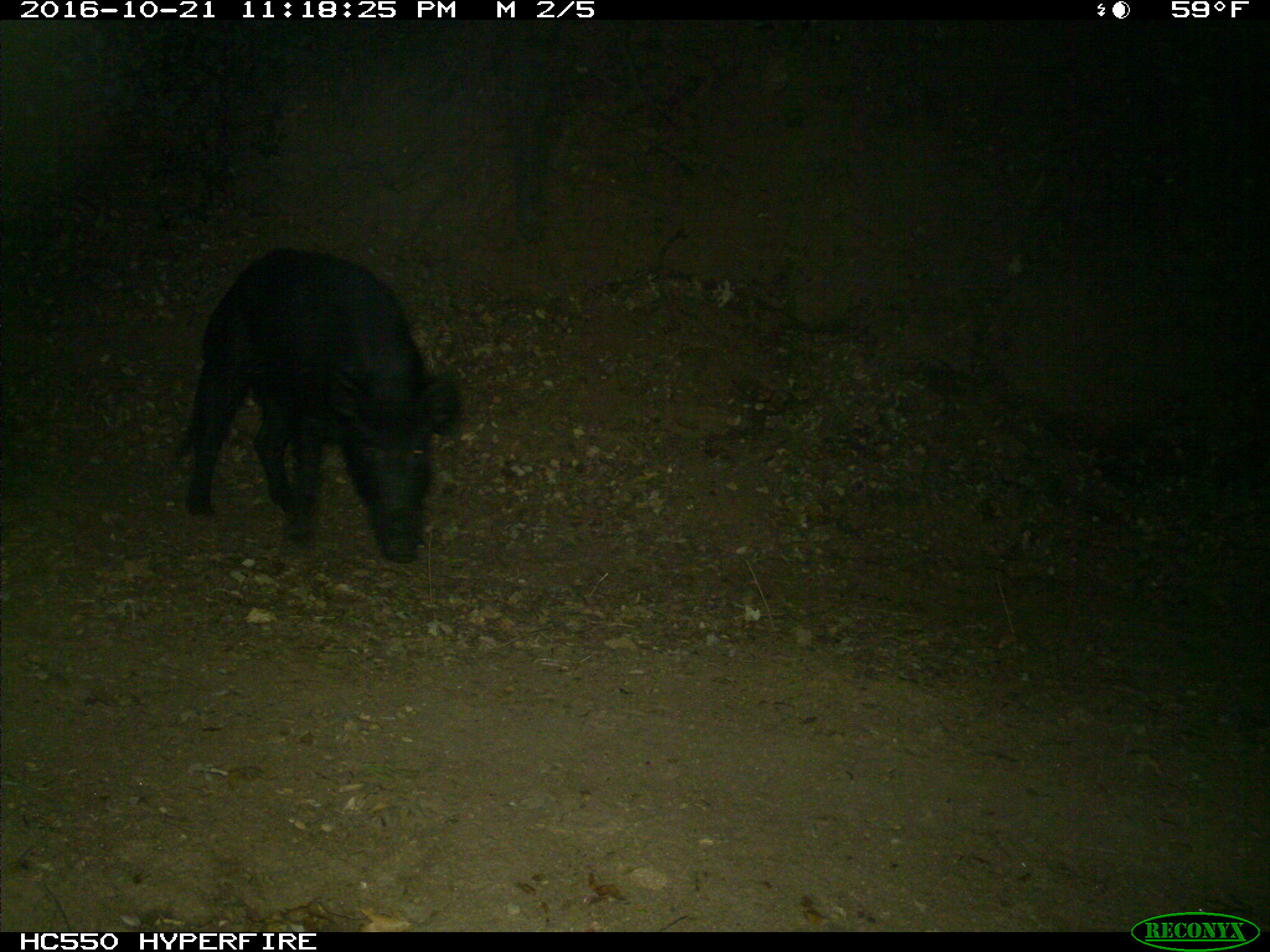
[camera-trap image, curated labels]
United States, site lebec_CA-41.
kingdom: Animalia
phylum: Chordata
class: Mammalia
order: Artiodactyla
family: Suidae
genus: Sus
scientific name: Sus scrofa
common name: wild boar